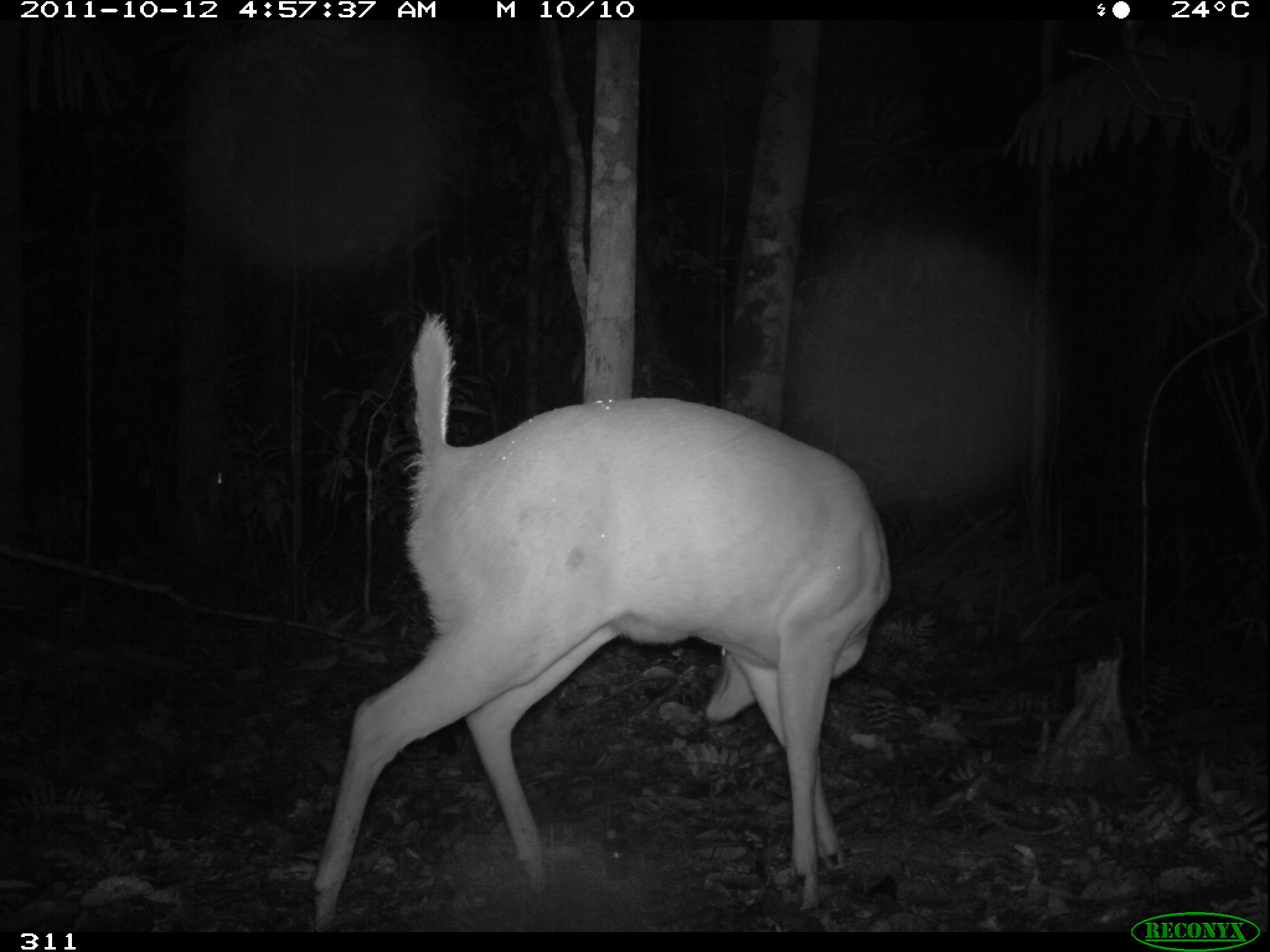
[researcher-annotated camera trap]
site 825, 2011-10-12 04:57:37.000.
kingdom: Animalia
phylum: Chordata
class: Mammalia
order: Artiodactyla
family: Cervidae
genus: Mazama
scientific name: Mazama americana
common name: red brocket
Mazama americana (red brocket).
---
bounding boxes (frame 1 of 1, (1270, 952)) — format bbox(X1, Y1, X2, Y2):
mazama americana: bbox(303, 306, 891, 931)